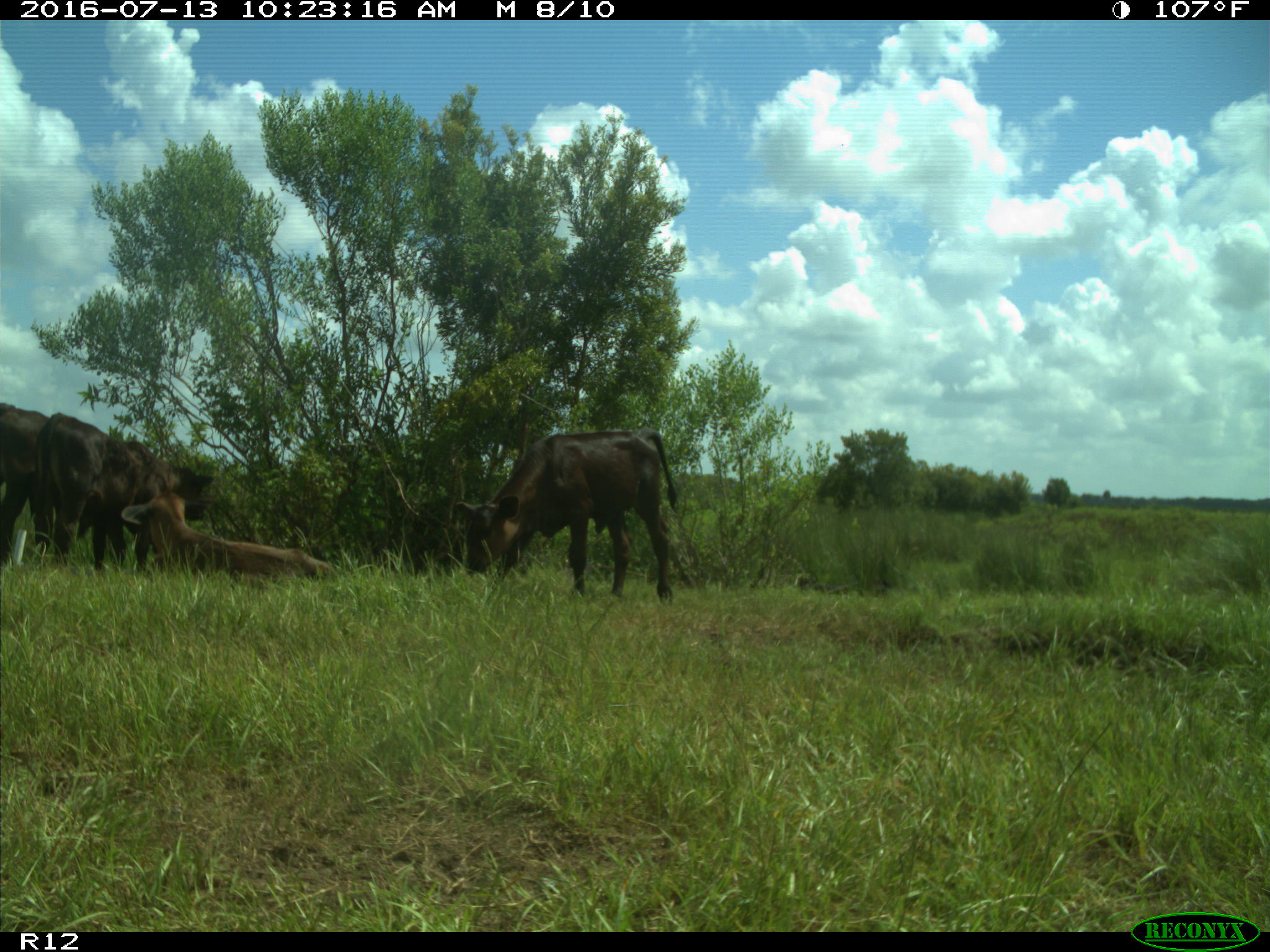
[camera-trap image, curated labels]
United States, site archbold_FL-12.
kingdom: Animalia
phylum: Chordata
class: Mammalia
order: Artiodactyla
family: Bovidae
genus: Bos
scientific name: Bos taurus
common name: domestic cow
Bos taurus (domestic cow).